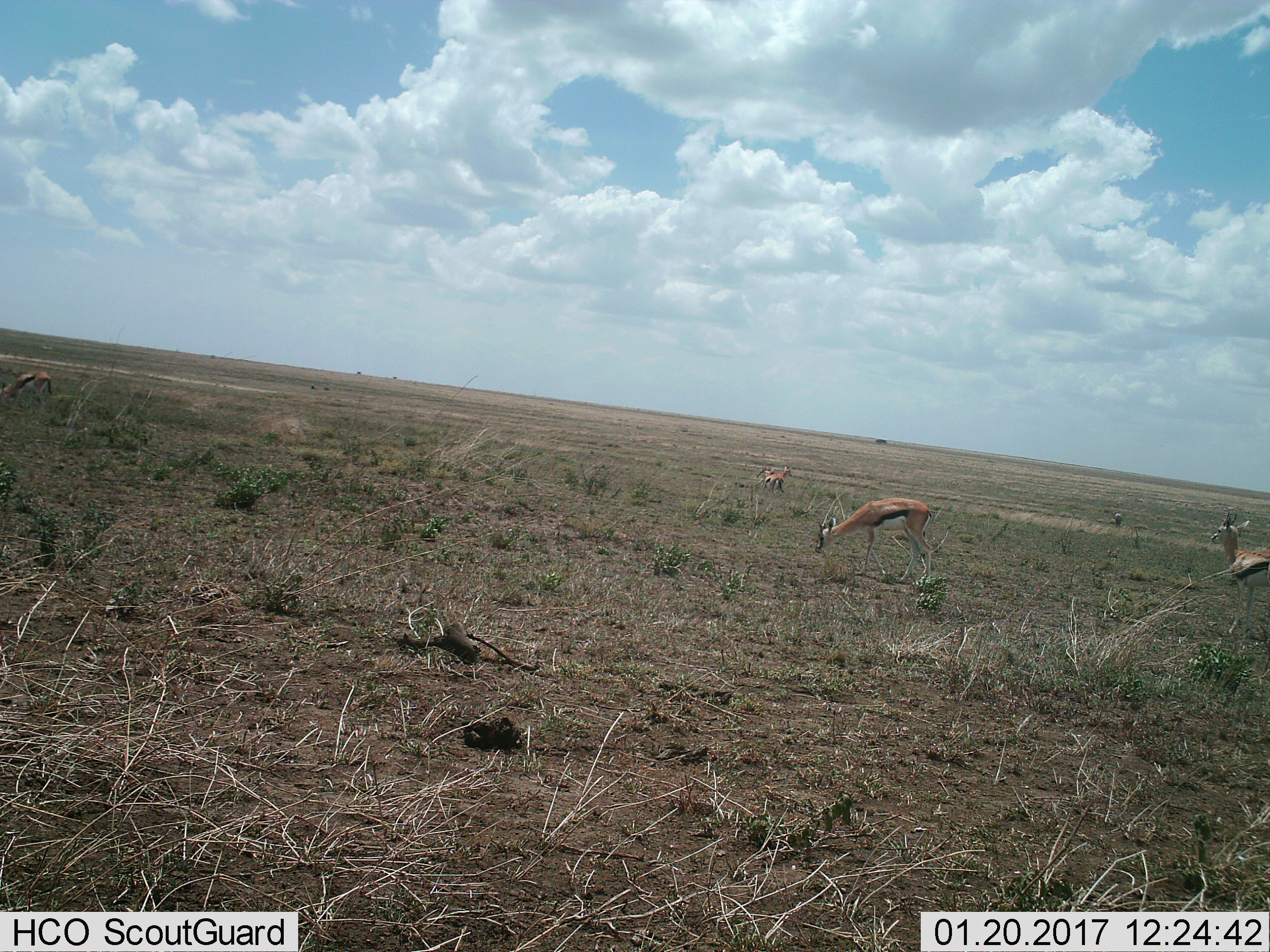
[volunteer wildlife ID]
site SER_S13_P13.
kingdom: Animalia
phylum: Chordata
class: Mammalia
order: Artiodactyla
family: Bovidae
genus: Eudorcas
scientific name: Eudorcas thomsonii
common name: thomson's gazelle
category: gazellethomsons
Gazellethomsons (thomson's gazelle) (Eudorcas thomsonii), count 5. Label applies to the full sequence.